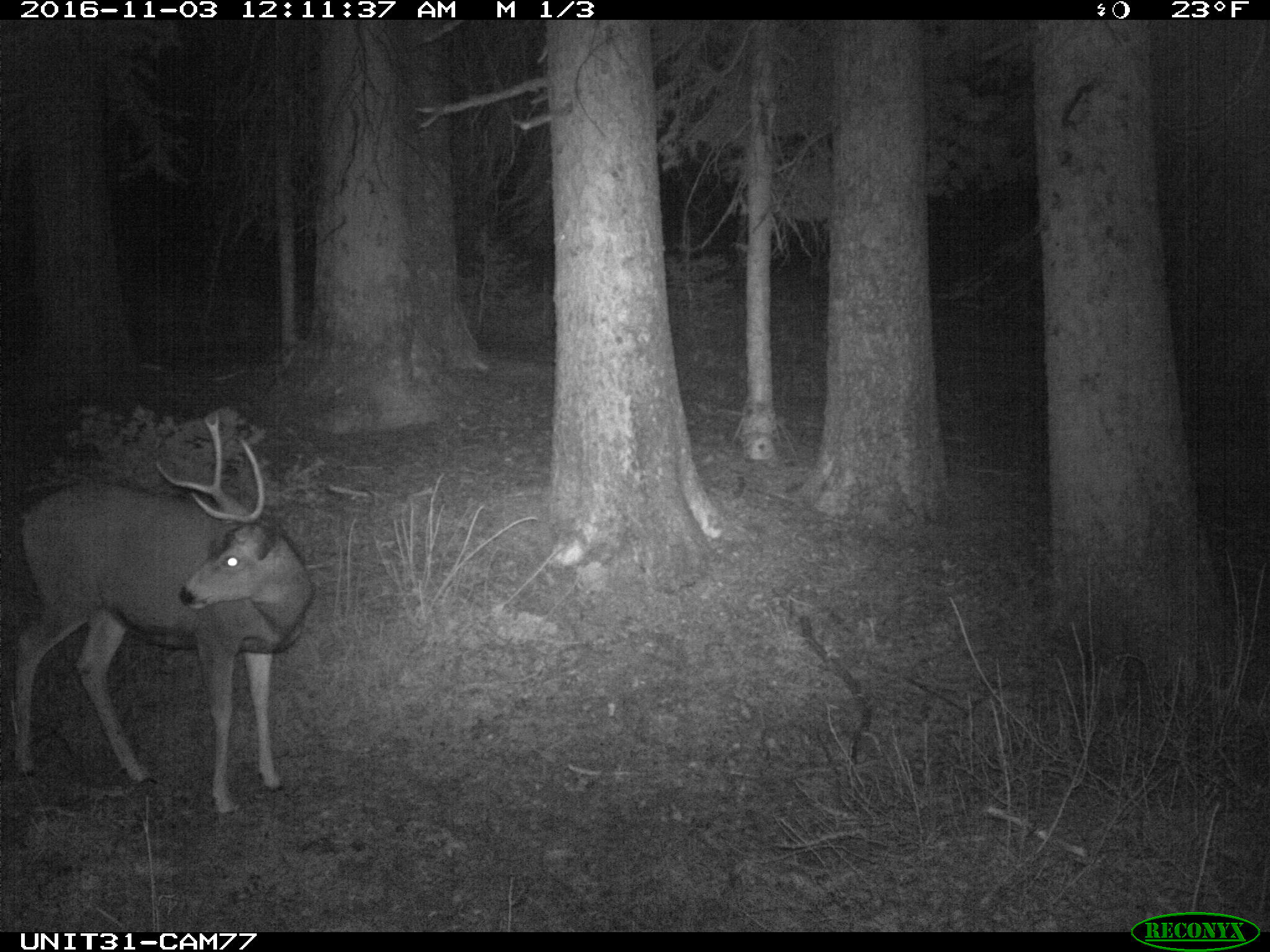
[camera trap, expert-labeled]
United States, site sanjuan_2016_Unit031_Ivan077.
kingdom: Animalia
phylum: Chordata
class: Mammalia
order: Artiodactyla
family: Cervidae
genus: Odocoileus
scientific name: Odocoileus hemionus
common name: mule deer